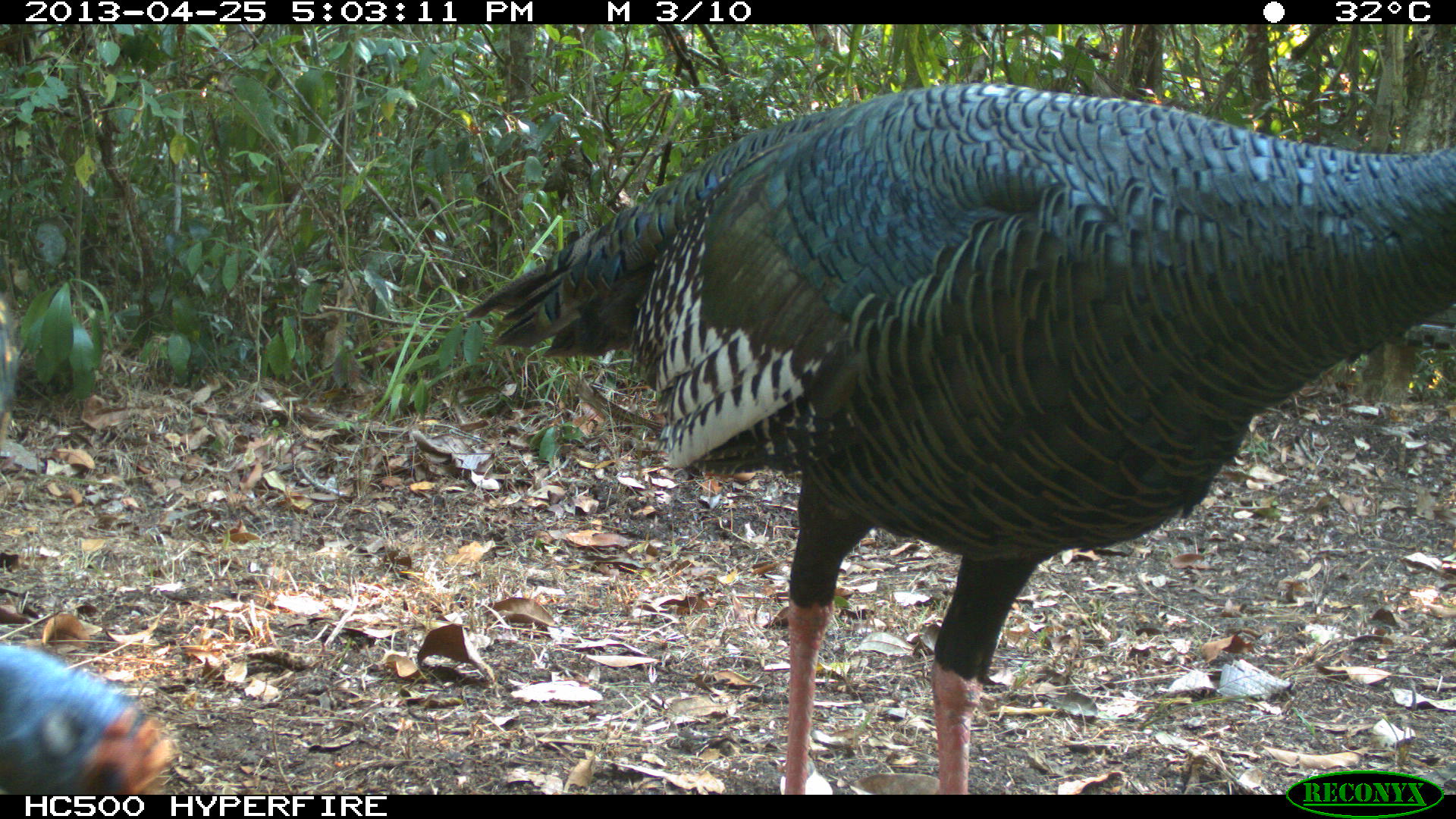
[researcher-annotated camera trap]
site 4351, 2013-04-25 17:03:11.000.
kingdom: Animalia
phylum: Chordata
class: Aves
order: Galliformes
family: Phasianidae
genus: Meleagris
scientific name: Meleagris ocellata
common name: ocellated turkey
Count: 3.